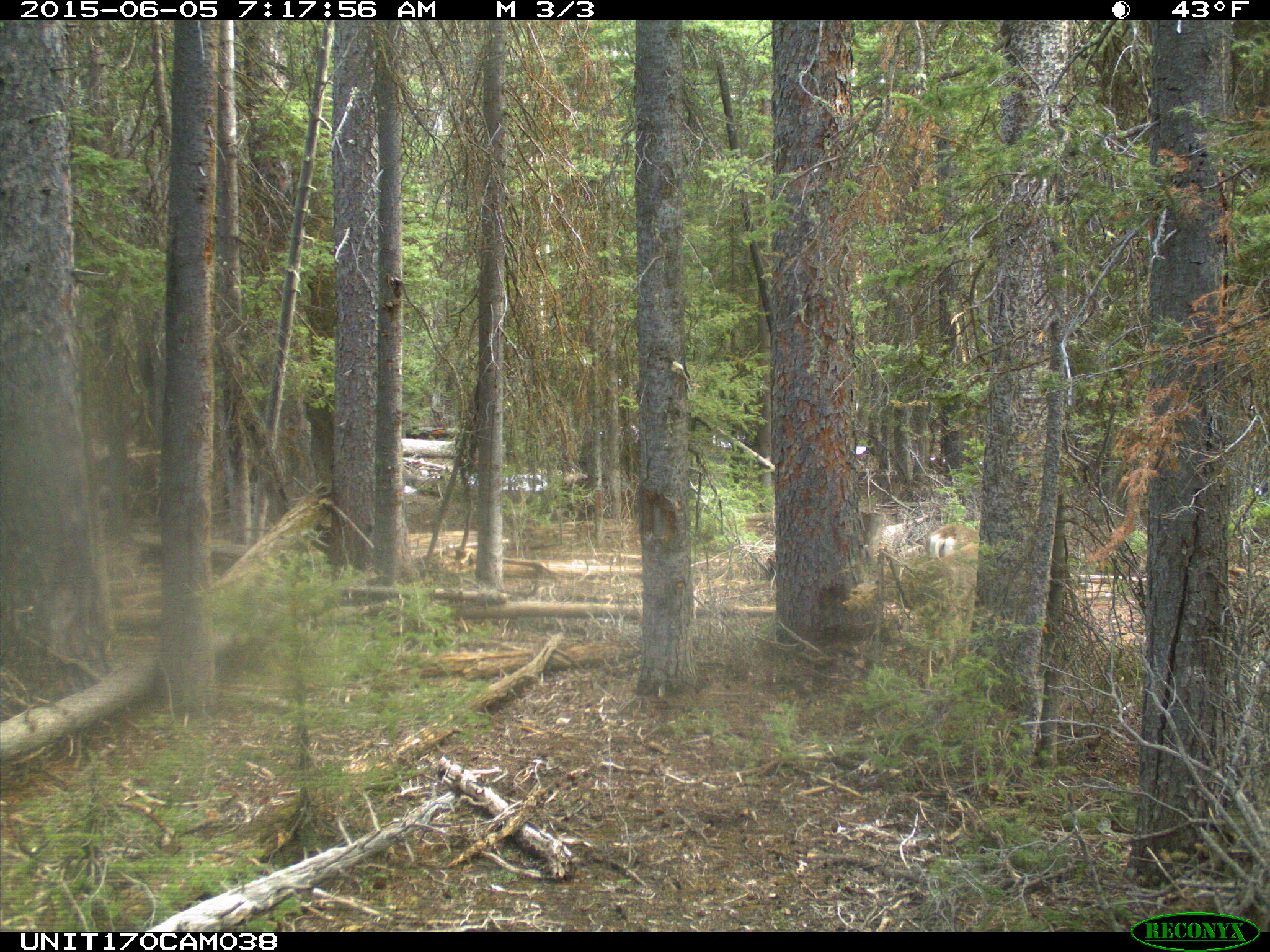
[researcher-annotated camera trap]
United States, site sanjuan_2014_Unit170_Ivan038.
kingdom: Animalia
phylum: Chordata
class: Mammalia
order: Artiodactyla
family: Cervidae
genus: Odocoileus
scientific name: Odocoileus hemionus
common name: mule deer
Odocoileus hemionus (mule deer).